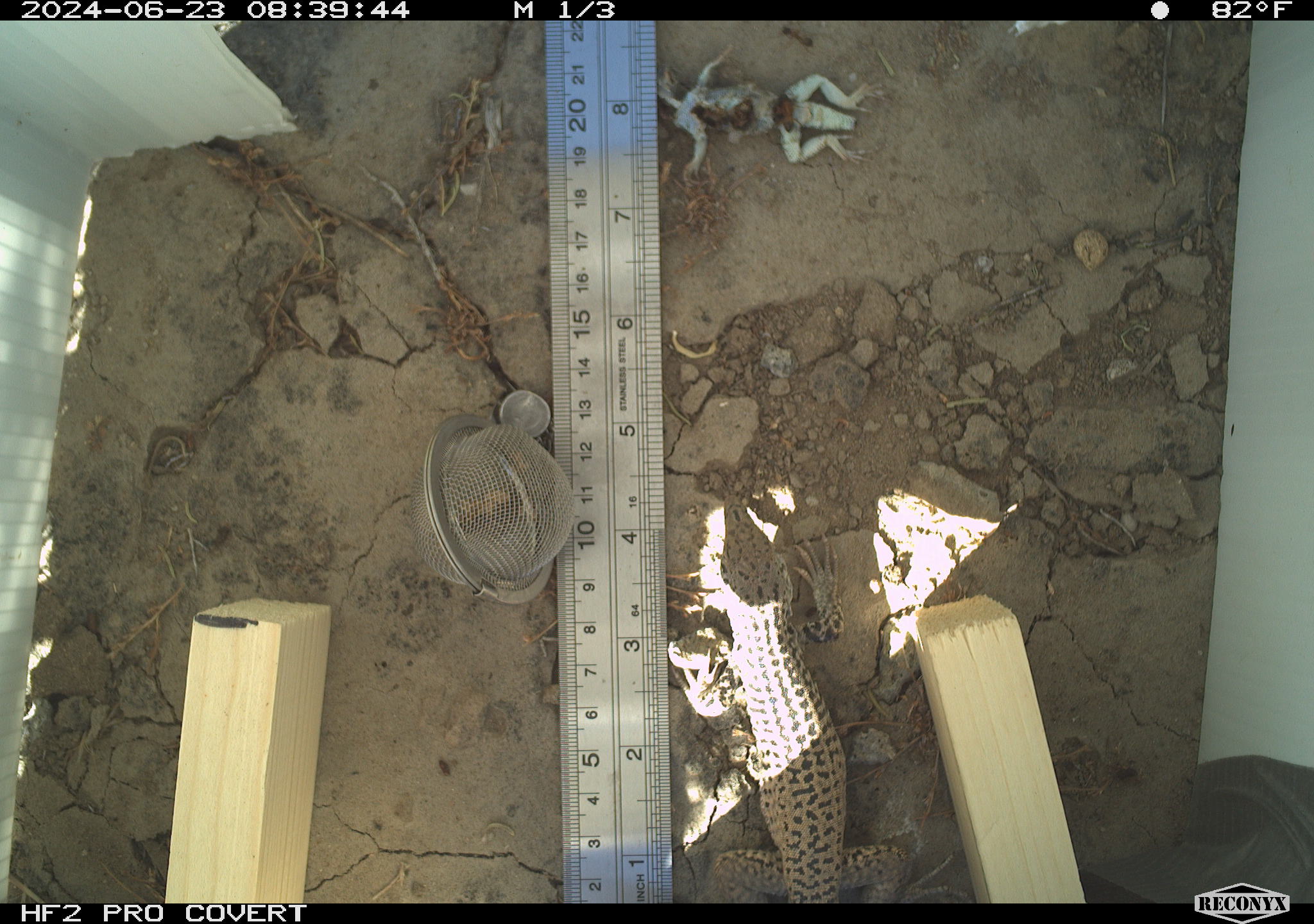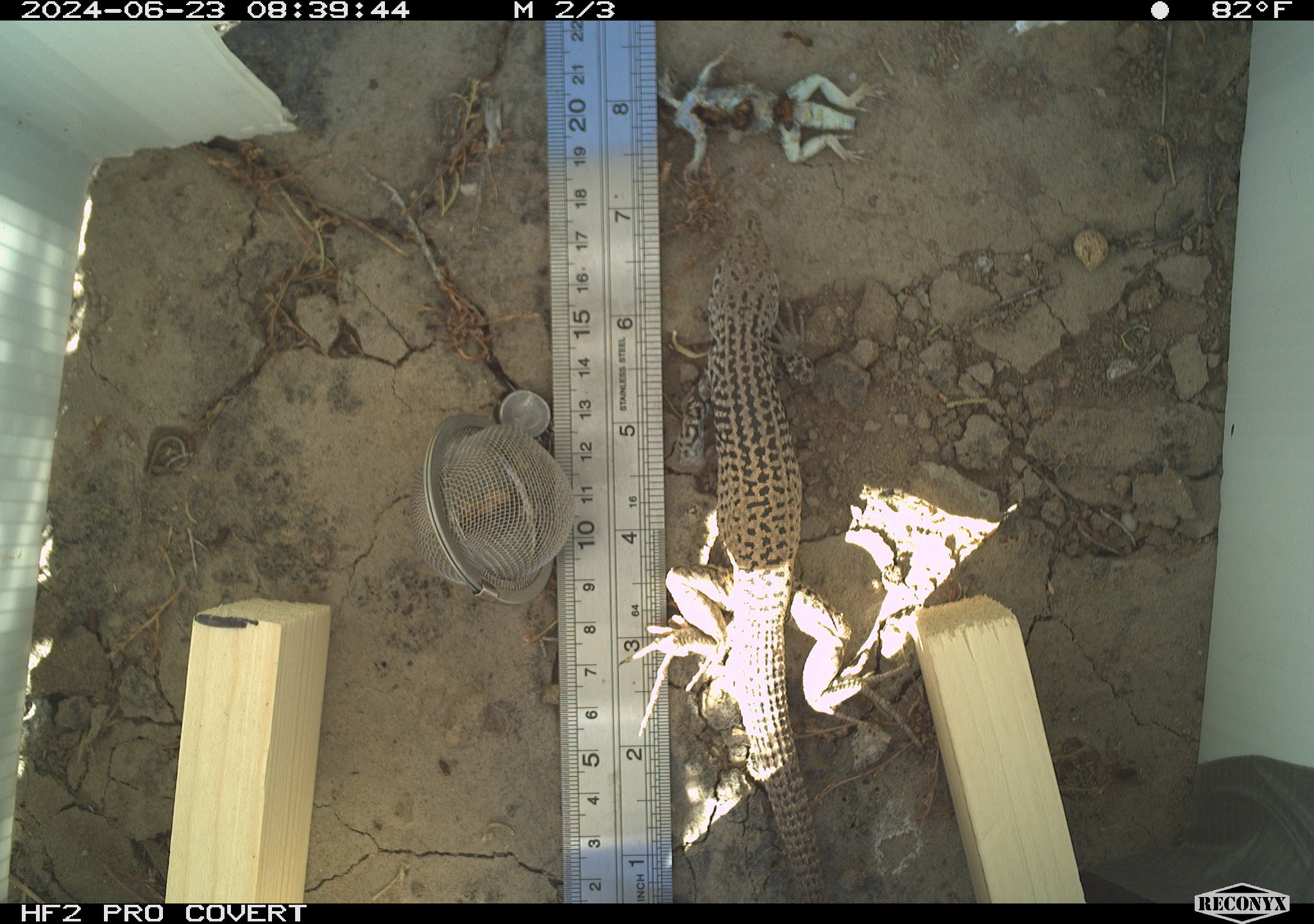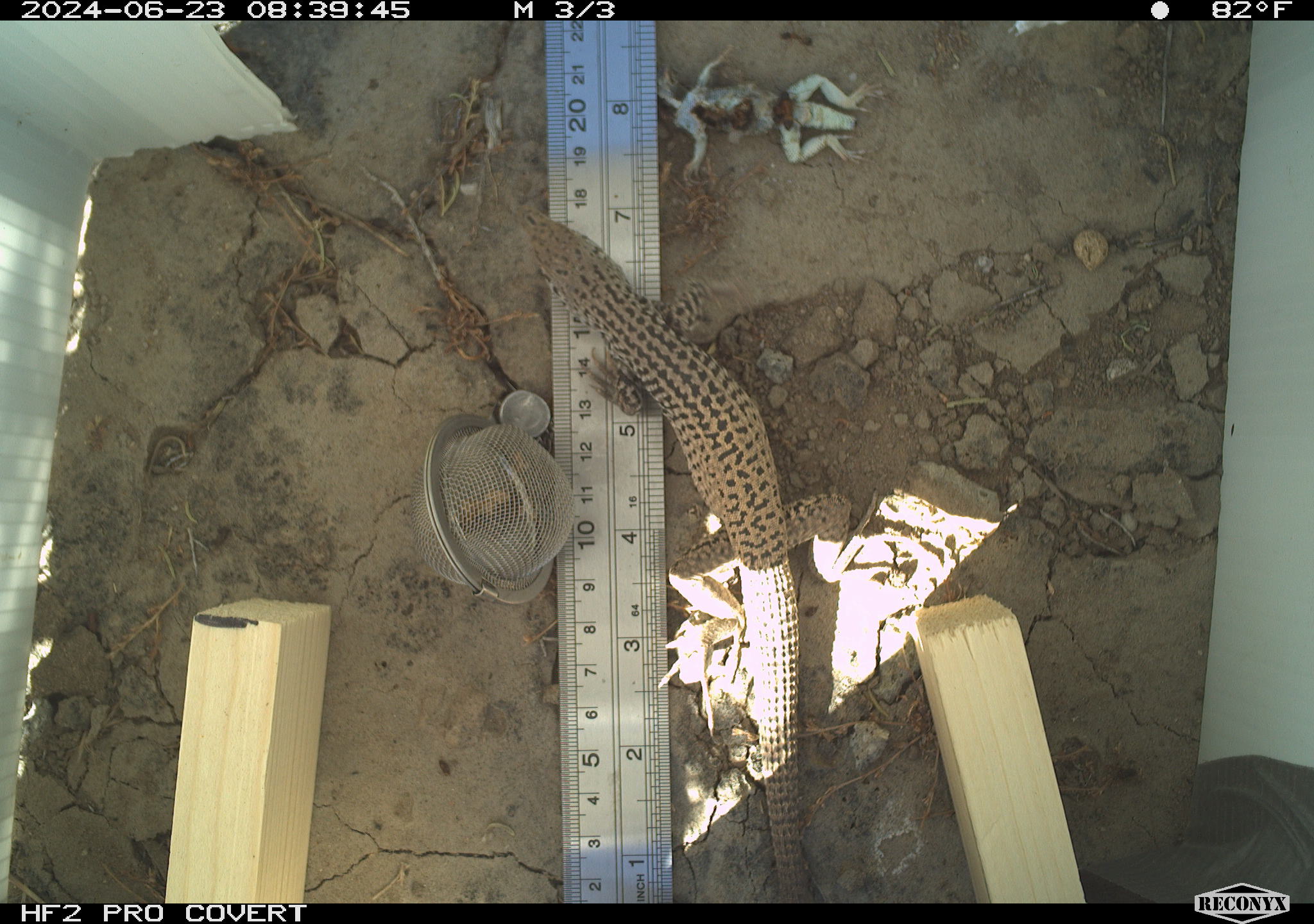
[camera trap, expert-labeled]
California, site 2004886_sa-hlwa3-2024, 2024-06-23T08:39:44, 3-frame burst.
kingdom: Animalia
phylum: Arthropoda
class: Insecta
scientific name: Insecta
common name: insect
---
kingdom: Animalia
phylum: Chordata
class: Reptilia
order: Squamata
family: Teiidae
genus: Aspidoscelis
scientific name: Aspidoscelis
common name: whiptail lizards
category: aspidoscelis species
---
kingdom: Animalia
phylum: Chordata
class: Reptilia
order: Squamata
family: Phrynosomatidae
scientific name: Phrynosomatidae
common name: phrynosomatid lizards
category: phrynosomatidae family